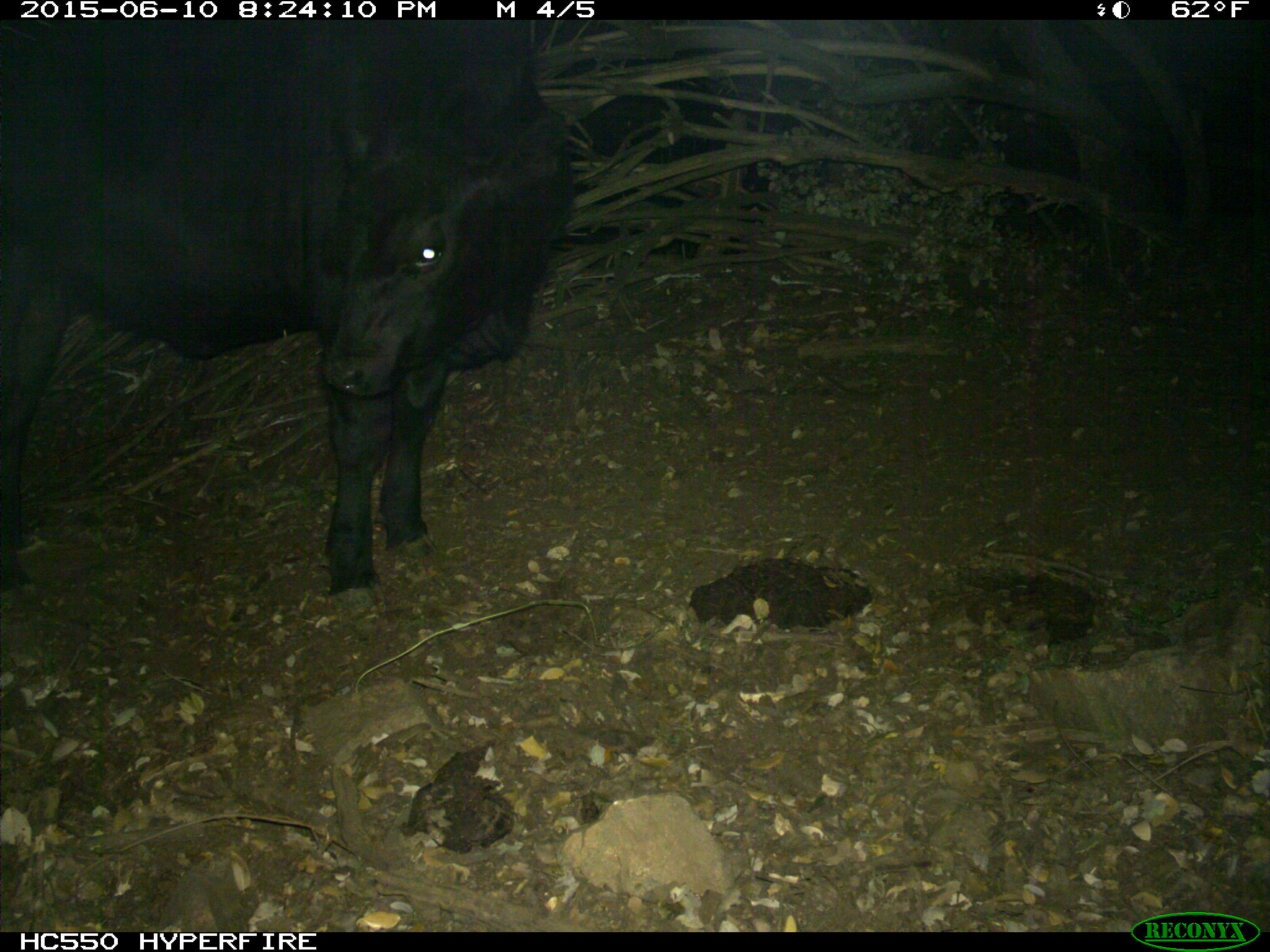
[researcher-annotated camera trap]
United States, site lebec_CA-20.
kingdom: Animalia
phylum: Chordata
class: Mammalia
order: Artiodactyla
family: Bovidae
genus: Bos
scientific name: Bos taurus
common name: domestic cow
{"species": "Bos taurus (domestic cow)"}